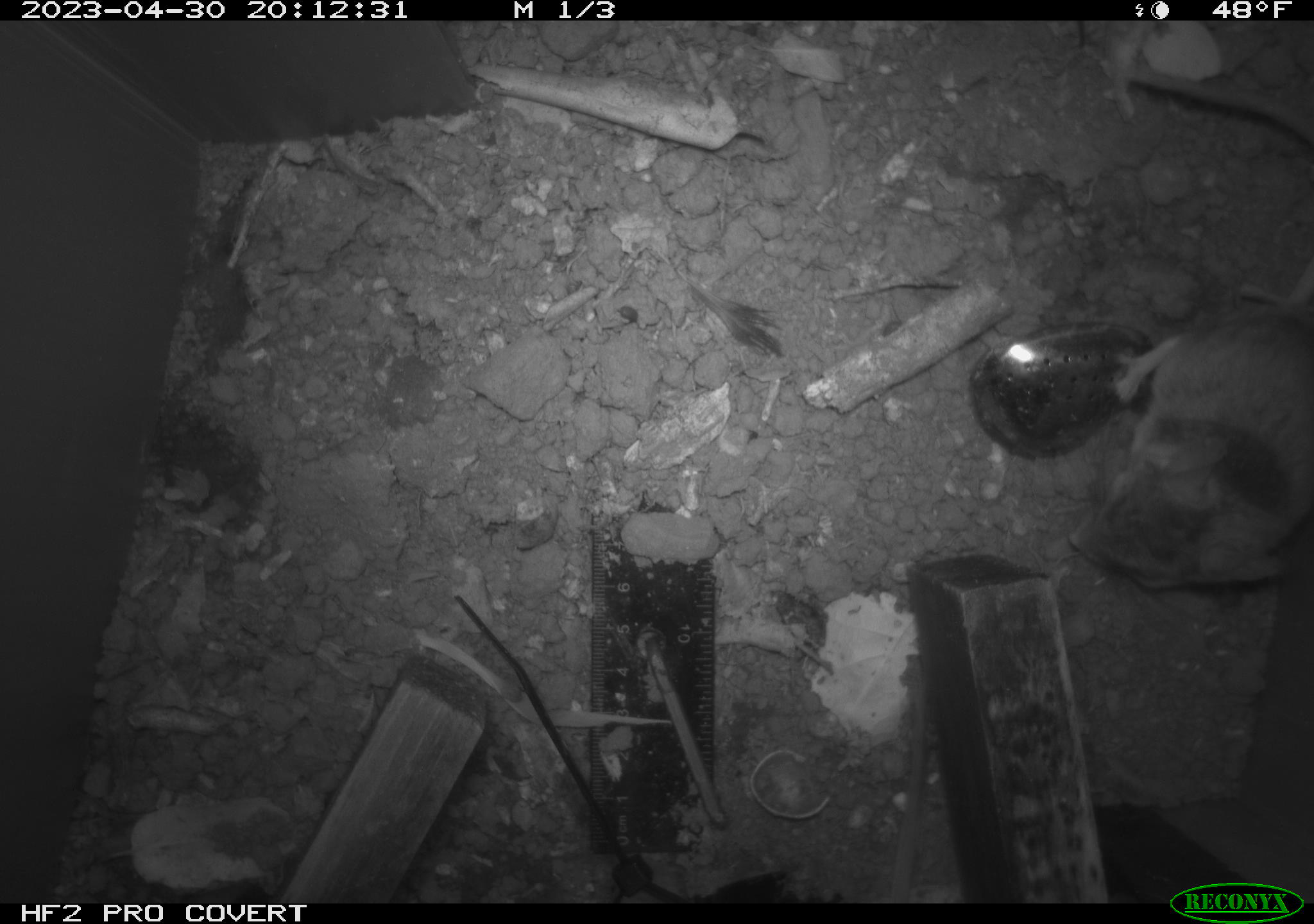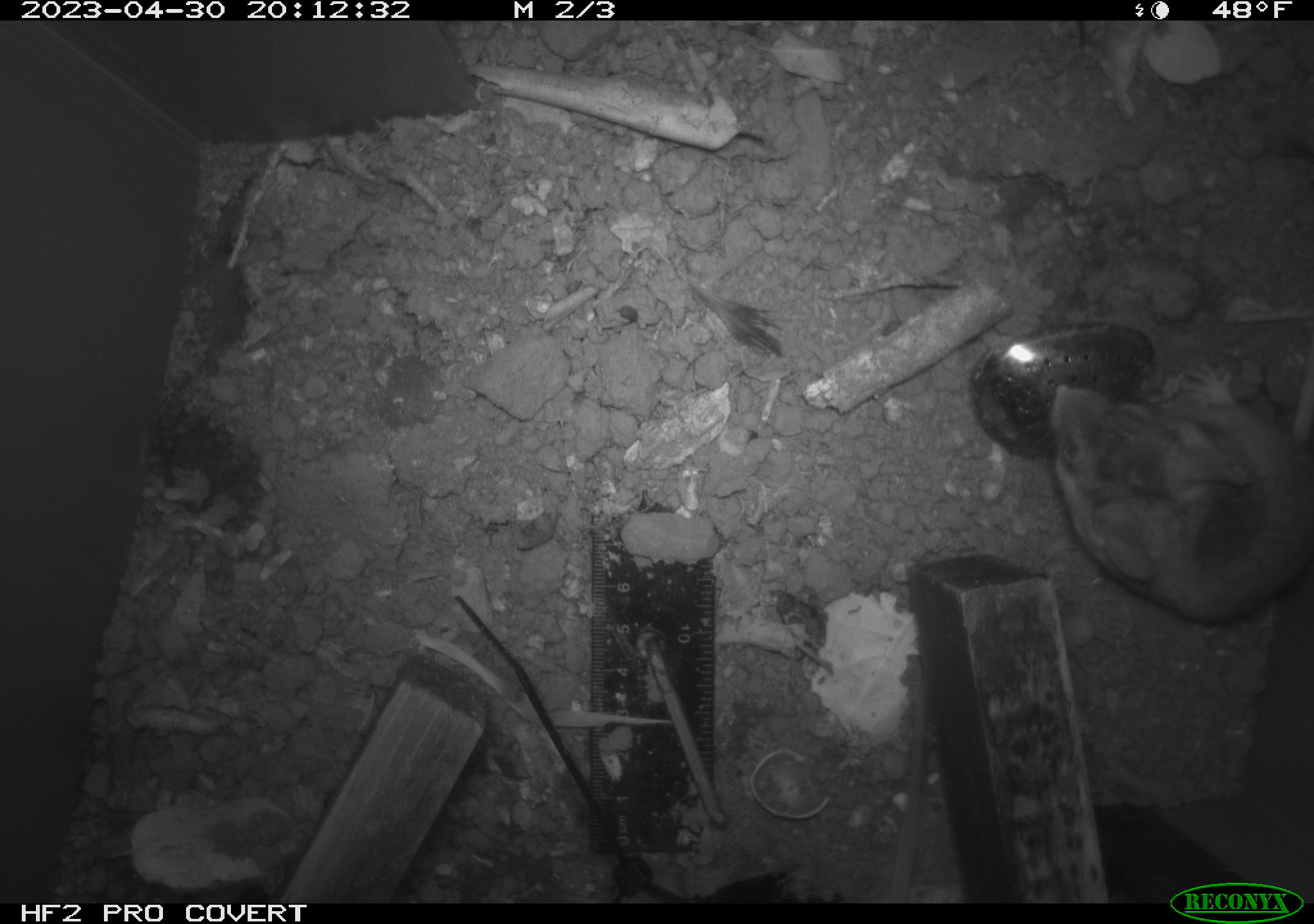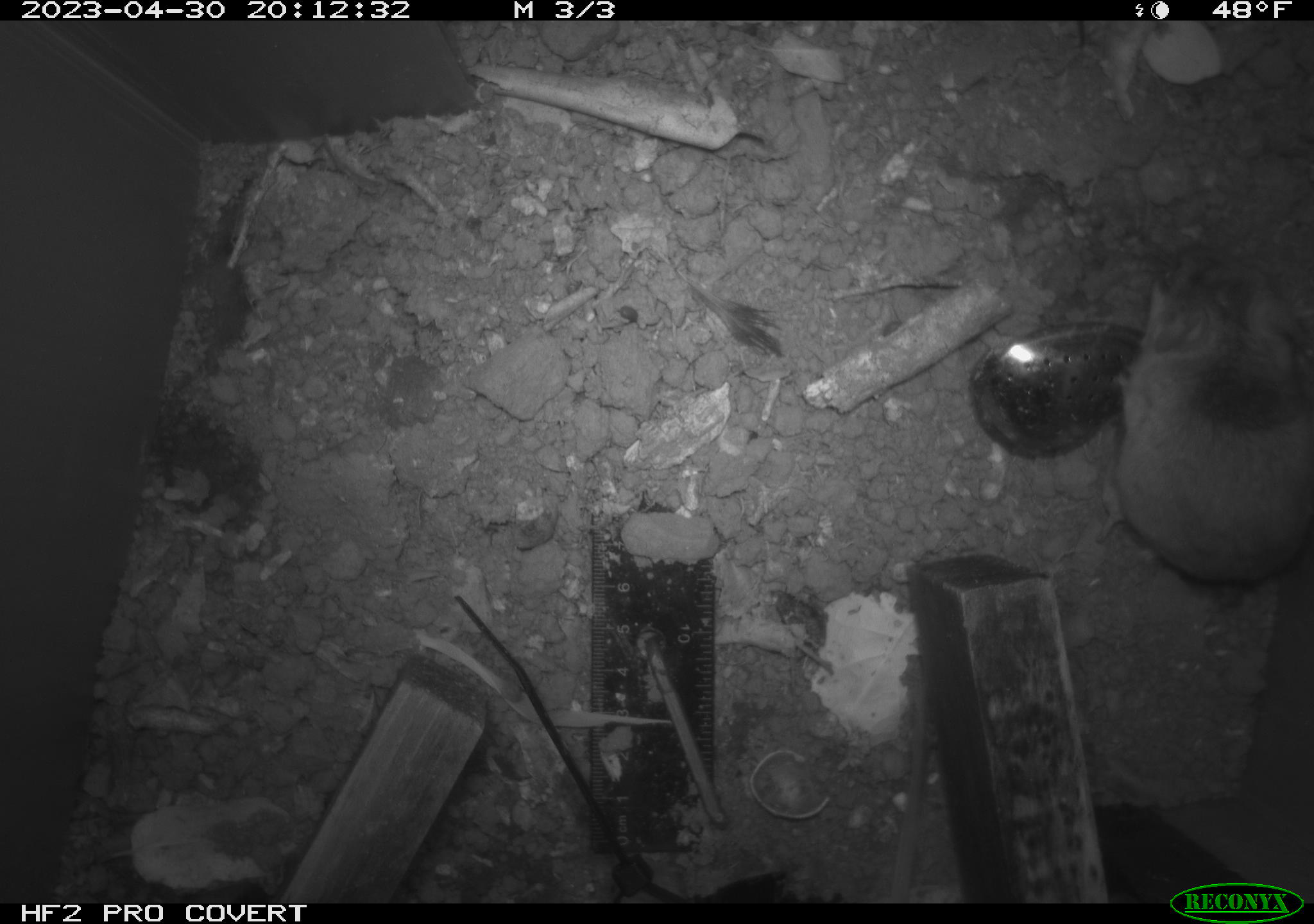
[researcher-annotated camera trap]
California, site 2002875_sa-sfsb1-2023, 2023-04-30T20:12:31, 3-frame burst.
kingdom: Animalia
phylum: Chordata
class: Mammalia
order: Rodentia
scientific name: Rodentia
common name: mouse species